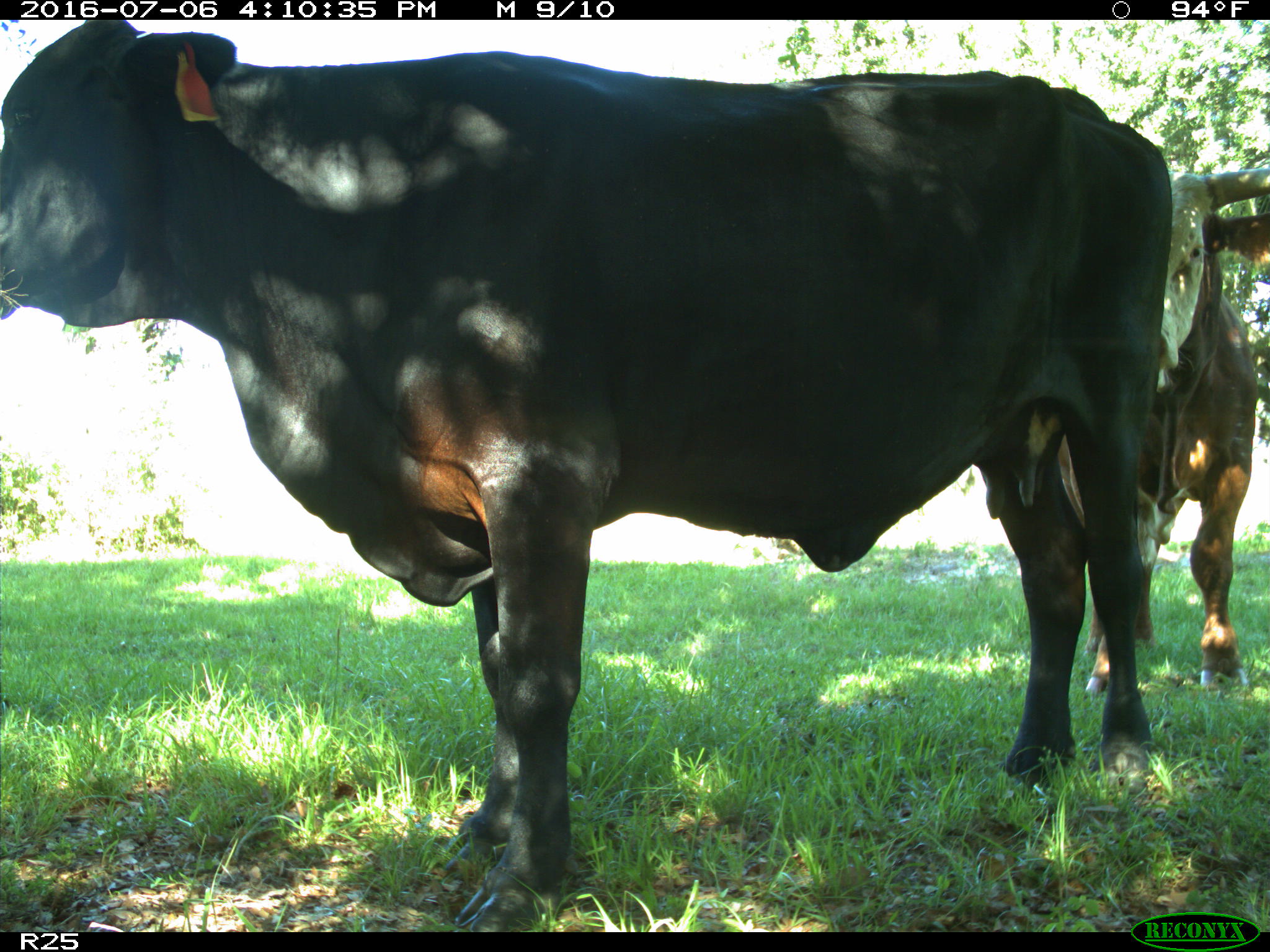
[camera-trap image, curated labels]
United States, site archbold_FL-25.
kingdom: Animalia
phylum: Chordata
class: Mammalia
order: Artiodactyla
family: Bovidae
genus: Bos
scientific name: Bos taurus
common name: domestic cow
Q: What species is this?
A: Bos taurus (domestic cow).